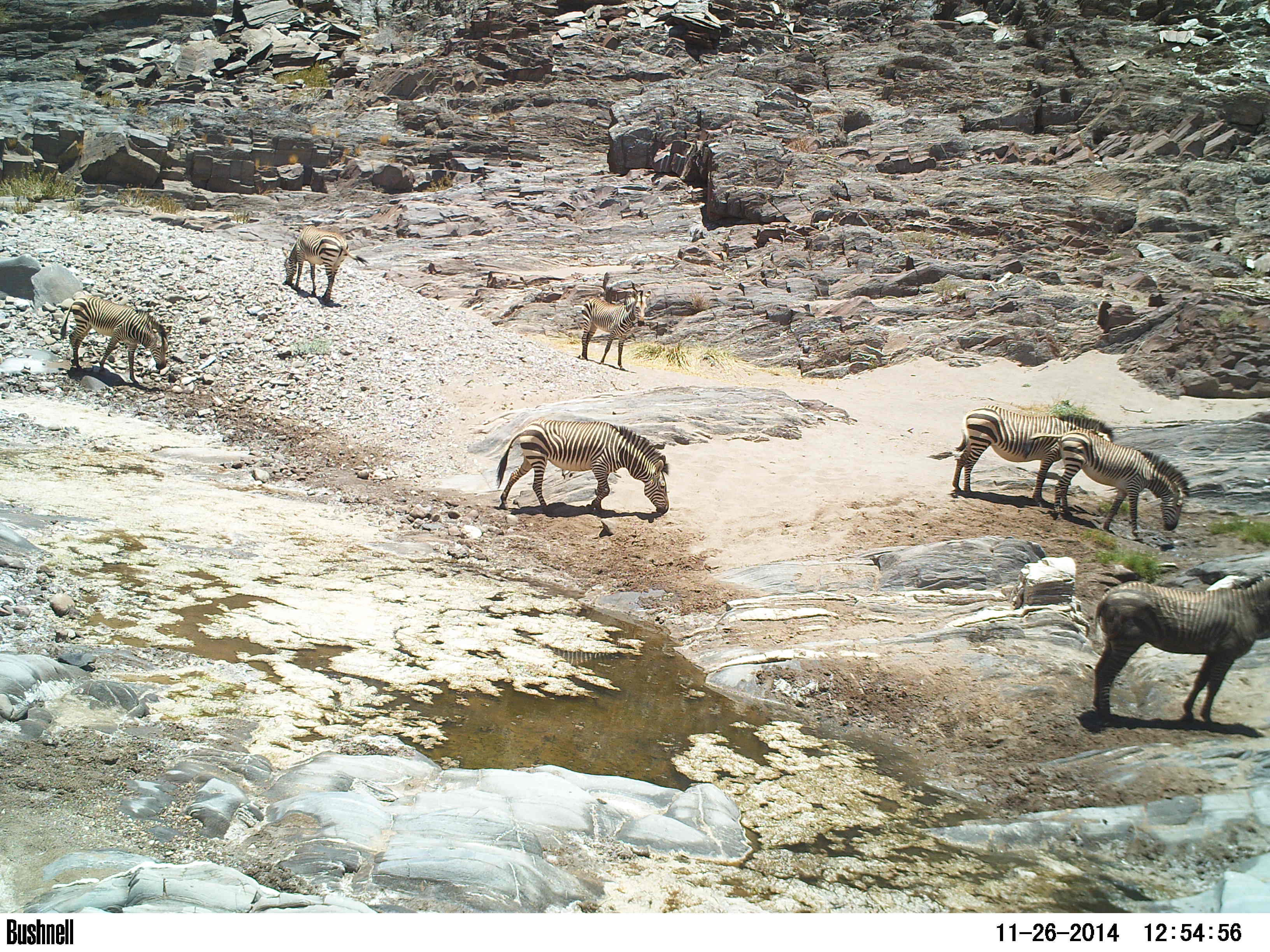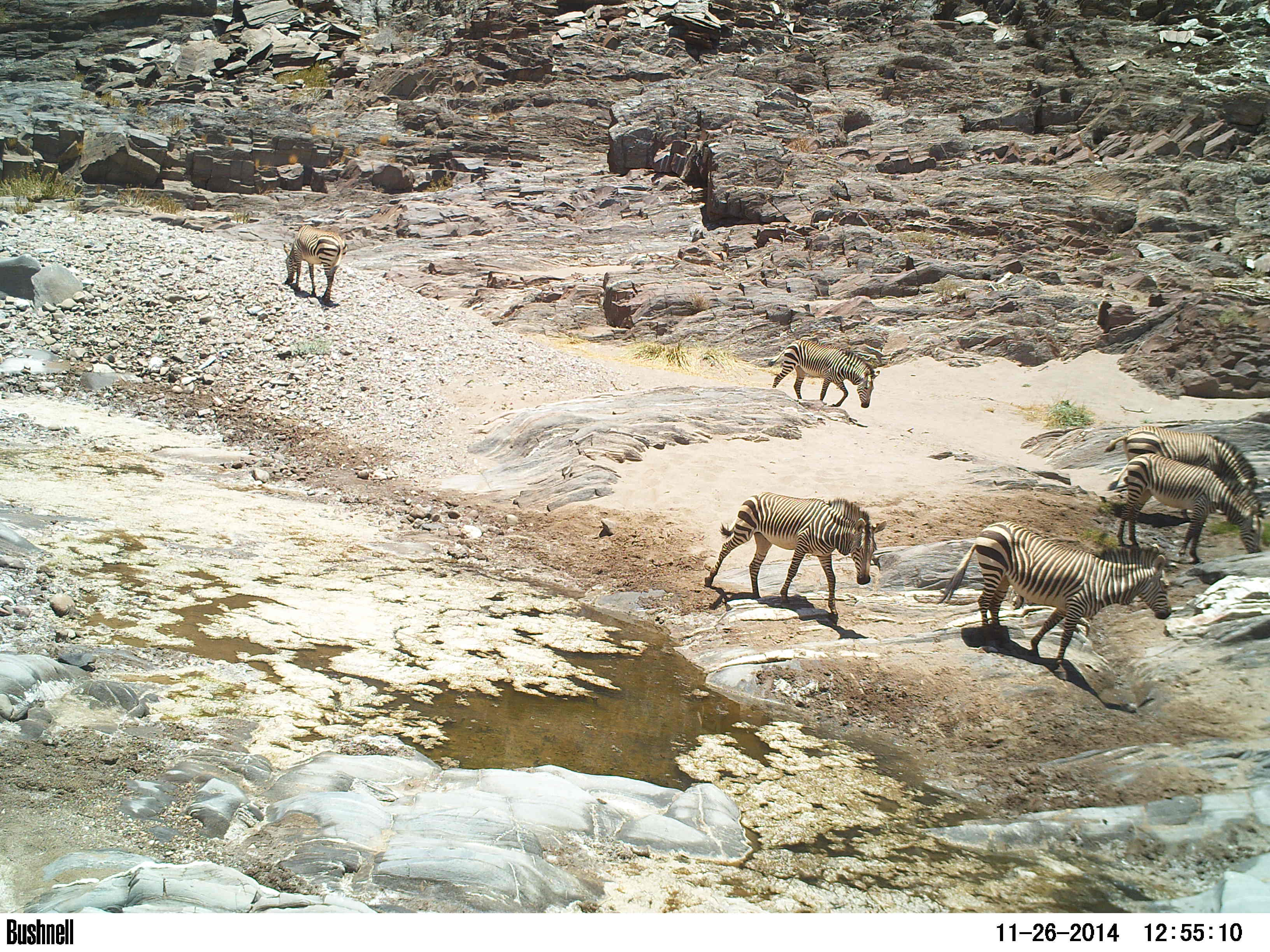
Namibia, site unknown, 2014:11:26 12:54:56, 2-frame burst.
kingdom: Animalia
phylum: Chordata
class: Mammalia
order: Perissodactyla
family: Equidae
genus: Equus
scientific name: Equus zebra hartmannae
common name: hartmann's mountain zebra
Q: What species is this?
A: Equus zebra hartmannae (hartmann's mountain zebra).